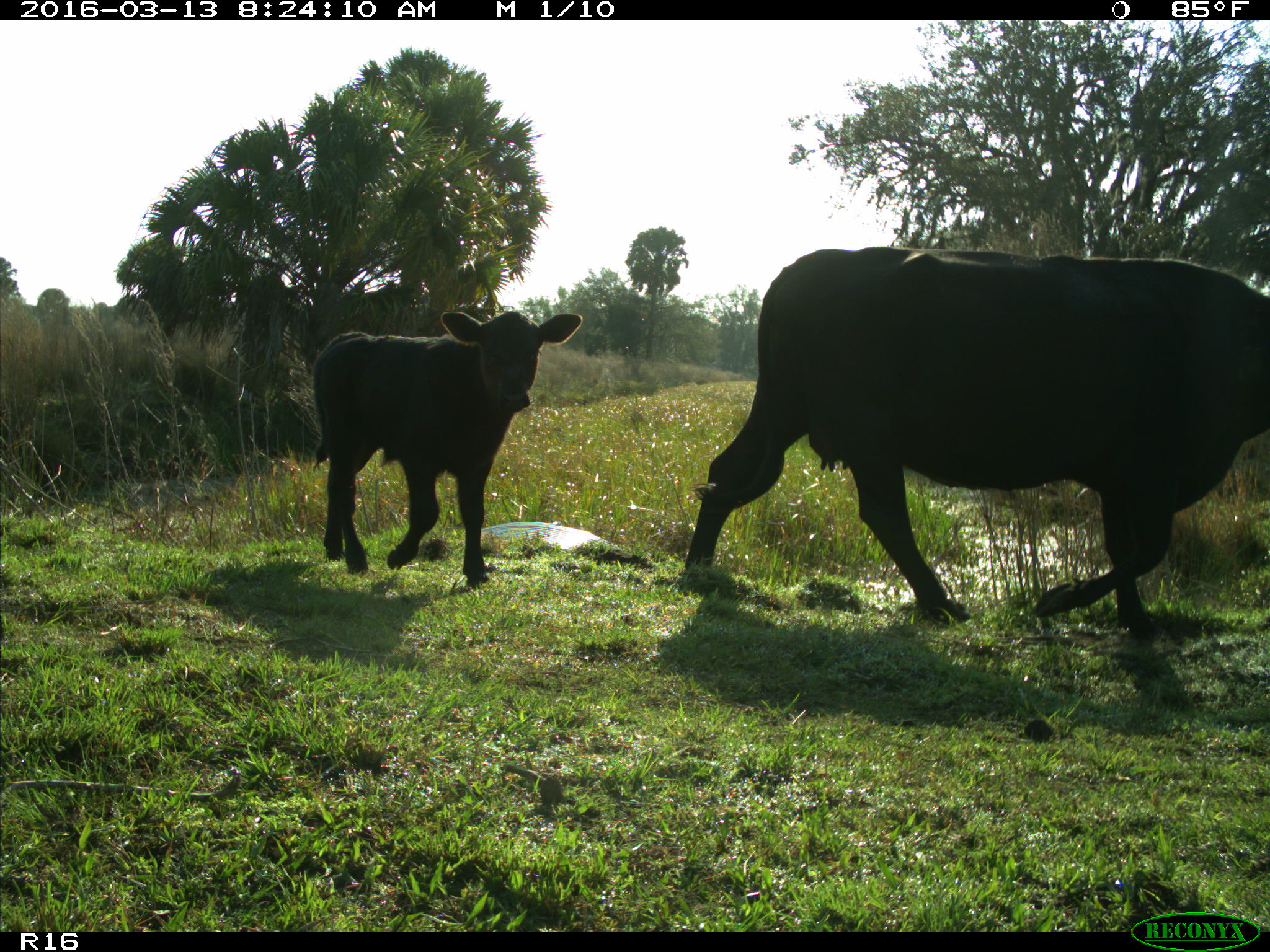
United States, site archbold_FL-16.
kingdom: Animalia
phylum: Chordata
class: Mammalia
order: Artiodactyla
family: Bovidae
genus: Bos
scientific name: Bos taurus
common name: domestic cow